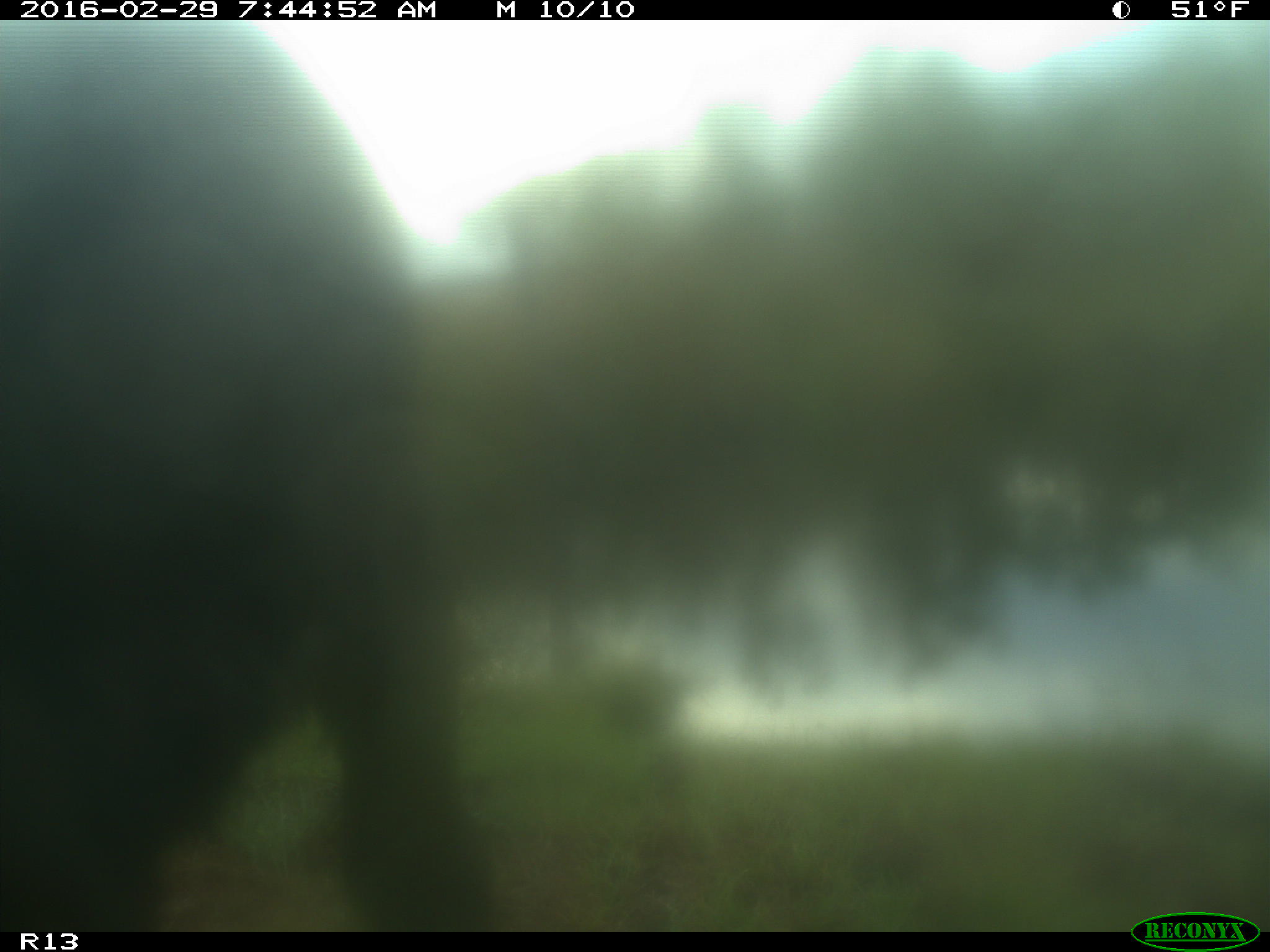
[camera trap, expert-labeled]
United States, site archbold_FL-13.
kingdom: Animalia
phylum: Chordata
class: Mammalia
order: Artiodactyla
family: Bovidae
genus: Bos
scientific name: Bos taurus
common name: domestic cow